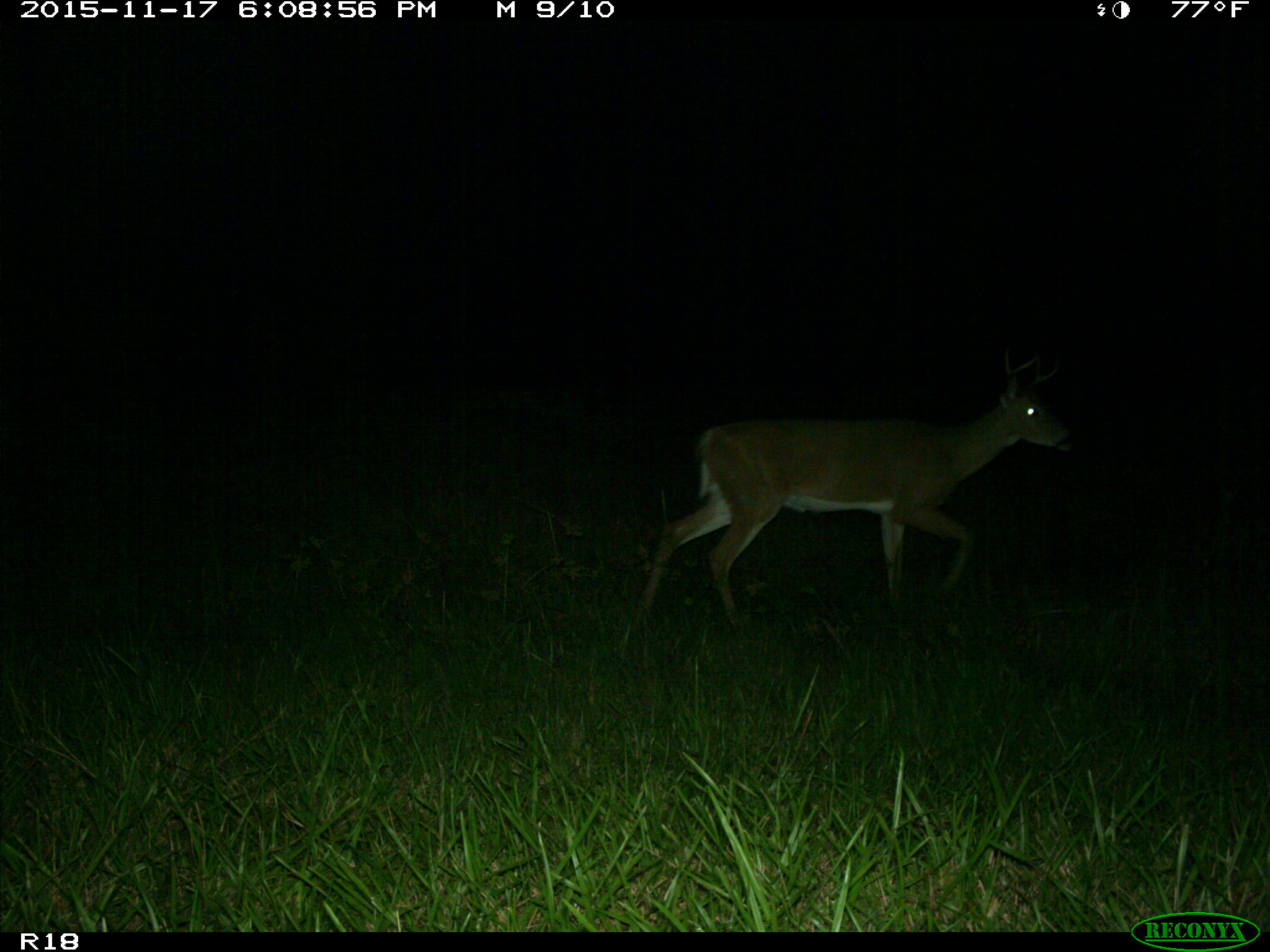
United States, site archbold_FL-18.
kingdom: Animalia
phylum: Chordata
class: Mammalia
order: Artiodactyla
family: Cervidae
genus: Odocoileus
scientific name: Odocoileus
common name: deer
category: unidentified deer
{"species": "unidentified deer (deer) (Odocoileus)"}